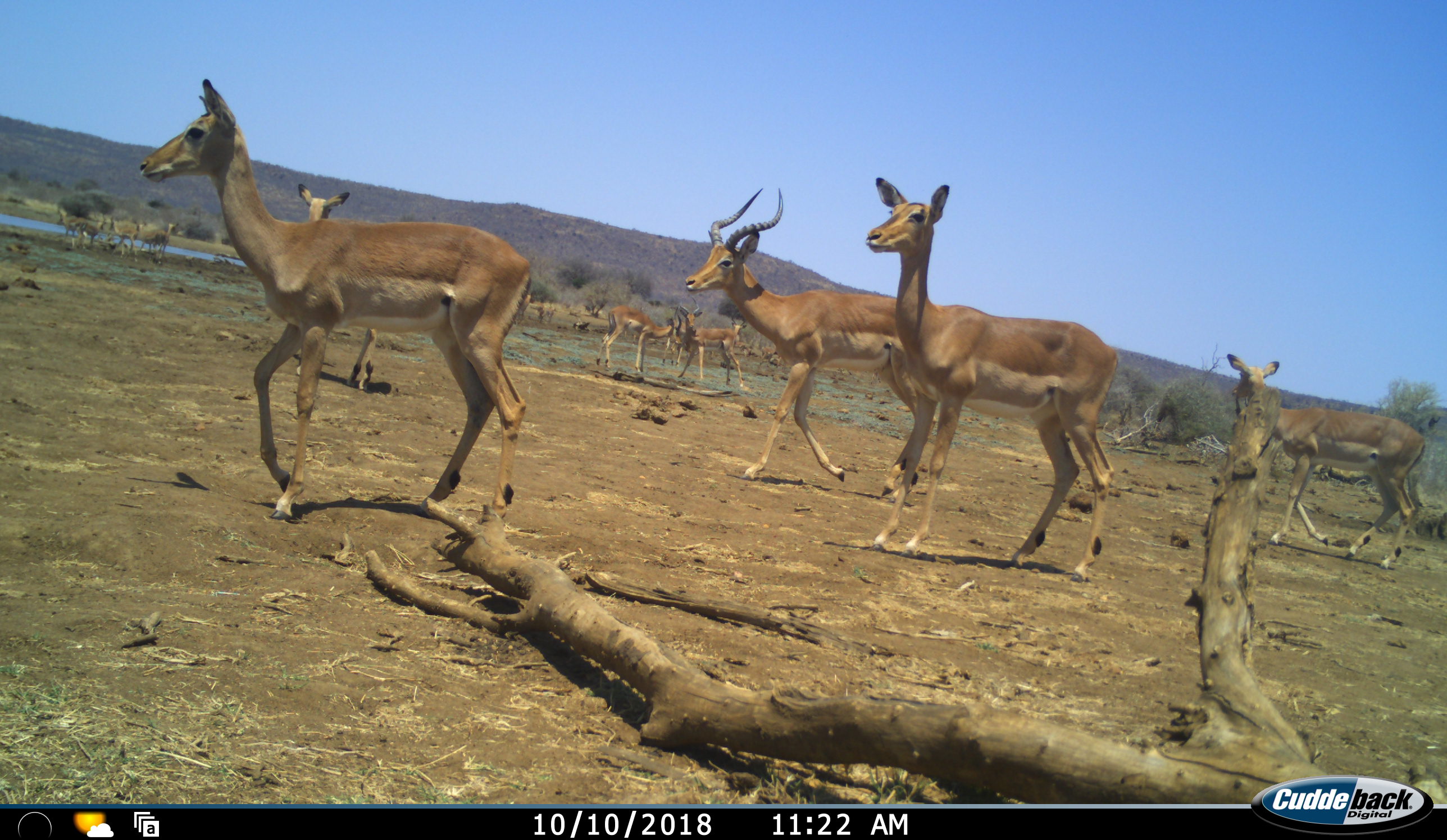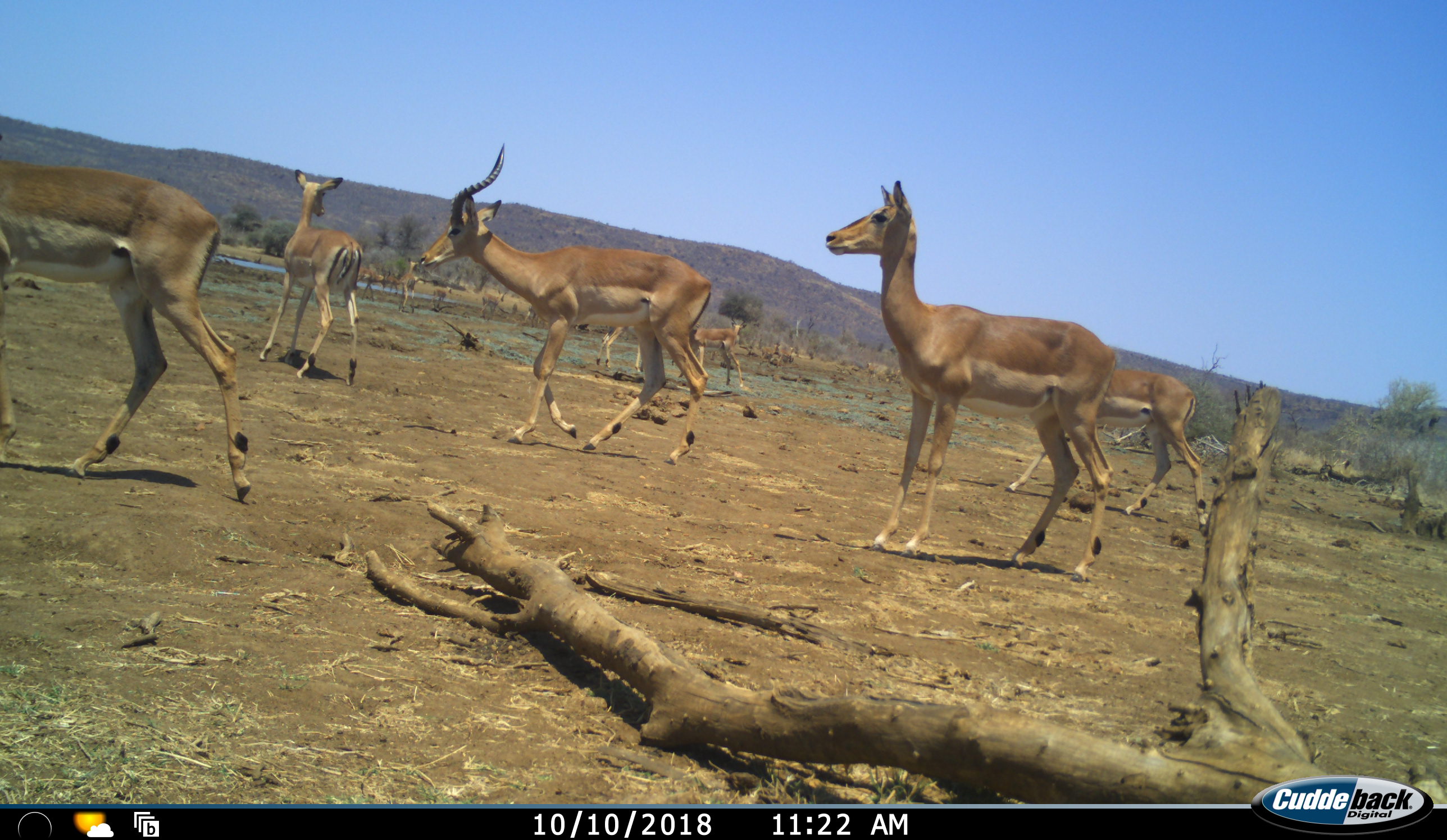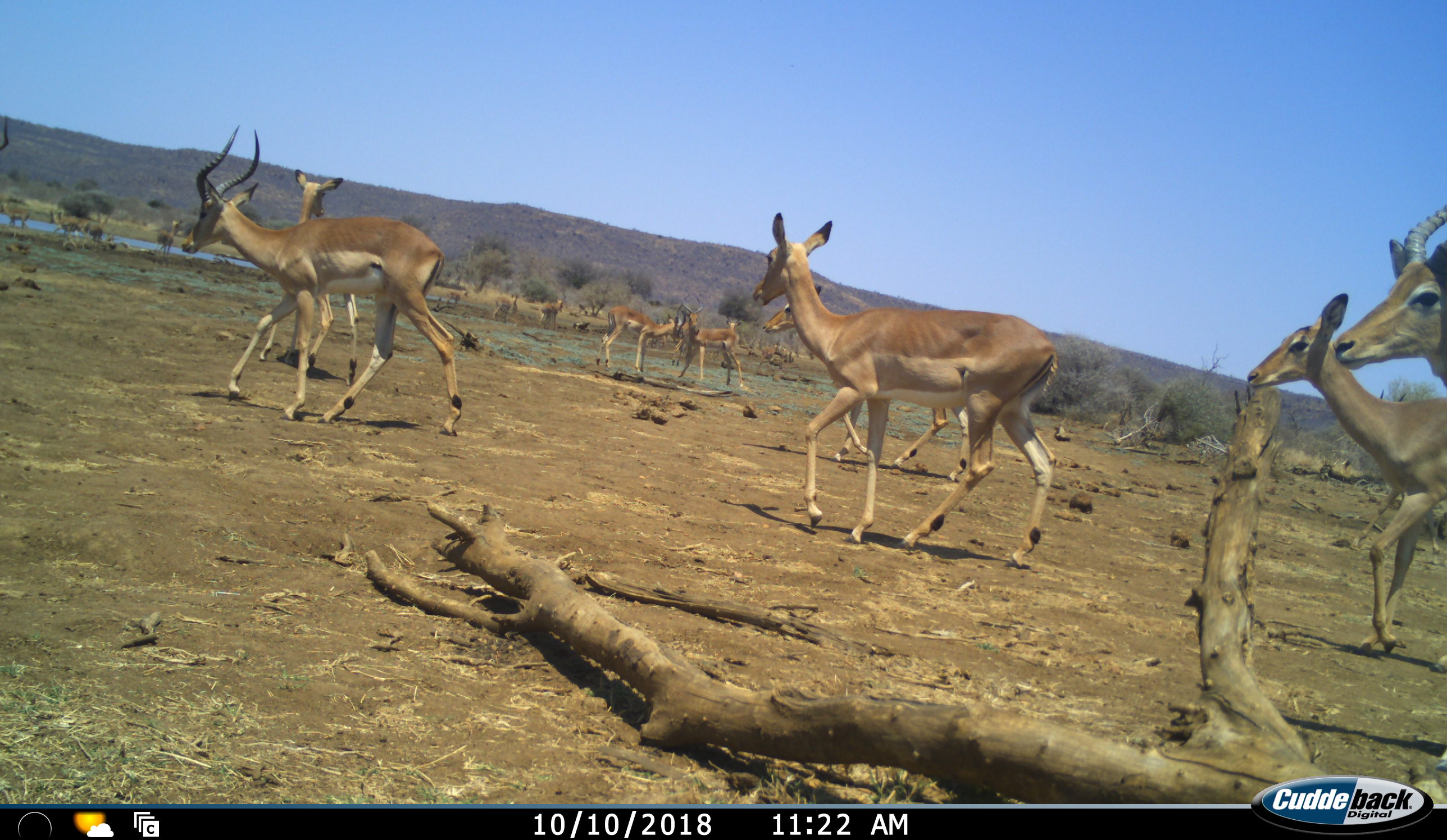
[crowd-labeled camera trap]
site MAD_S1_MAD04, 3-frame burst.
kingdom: Animalia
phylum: Chordata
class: Mammalia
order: Artiodactyla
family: Bovidae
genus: Aepyceros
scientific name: Aepyceros melampus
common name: impala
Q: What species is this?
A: Impala (Aepyceros melampus).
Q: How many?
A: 10.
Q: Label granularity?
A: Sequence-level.